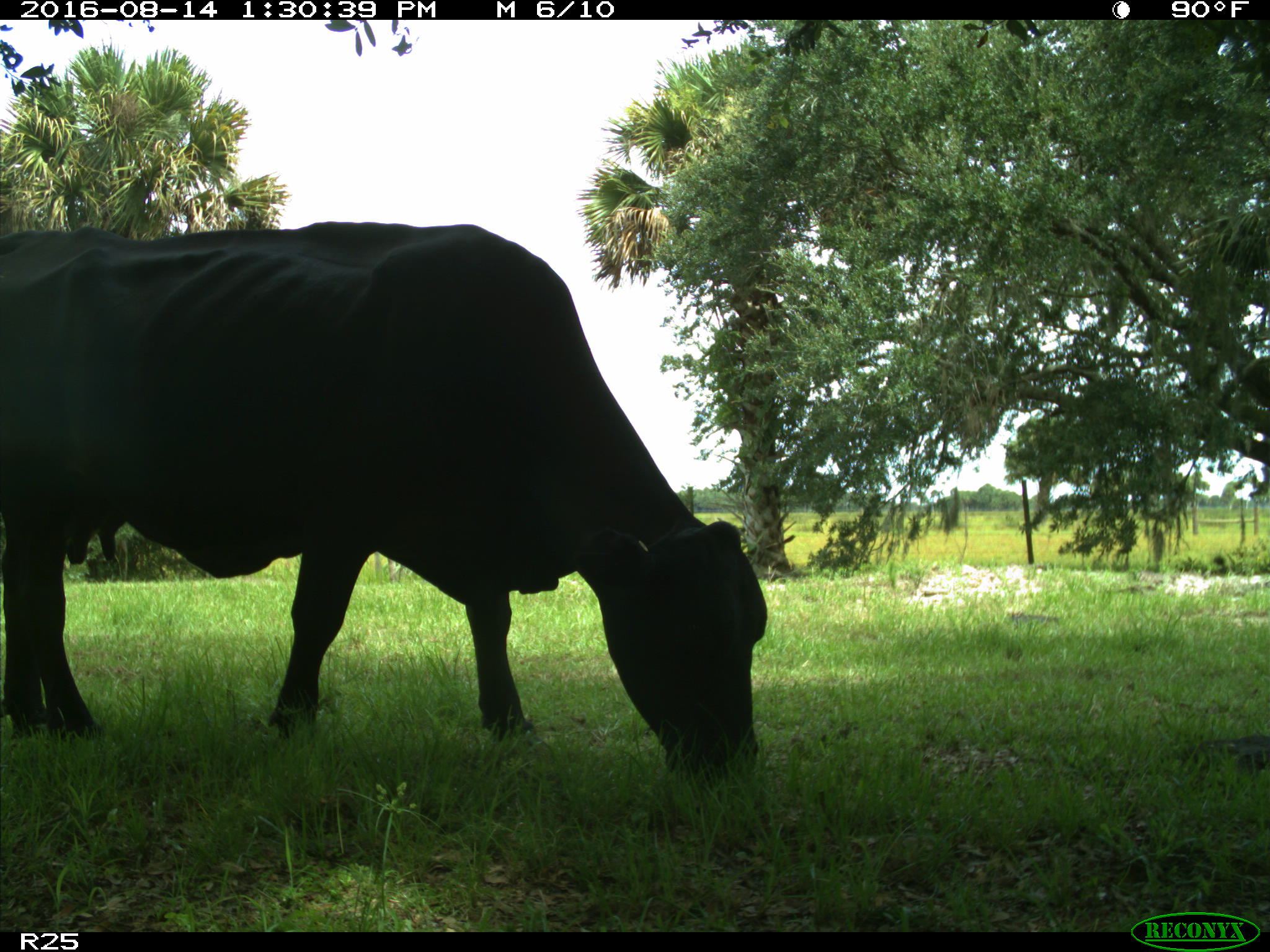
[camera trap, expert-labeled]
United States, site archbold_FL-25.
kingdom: Animalia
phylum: Chordata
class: Mammalia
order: Artiodactyla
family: Bovidae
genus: Bos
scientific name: Bos taurus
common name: domestic cow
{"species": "Bos taurus (domestic cow)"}